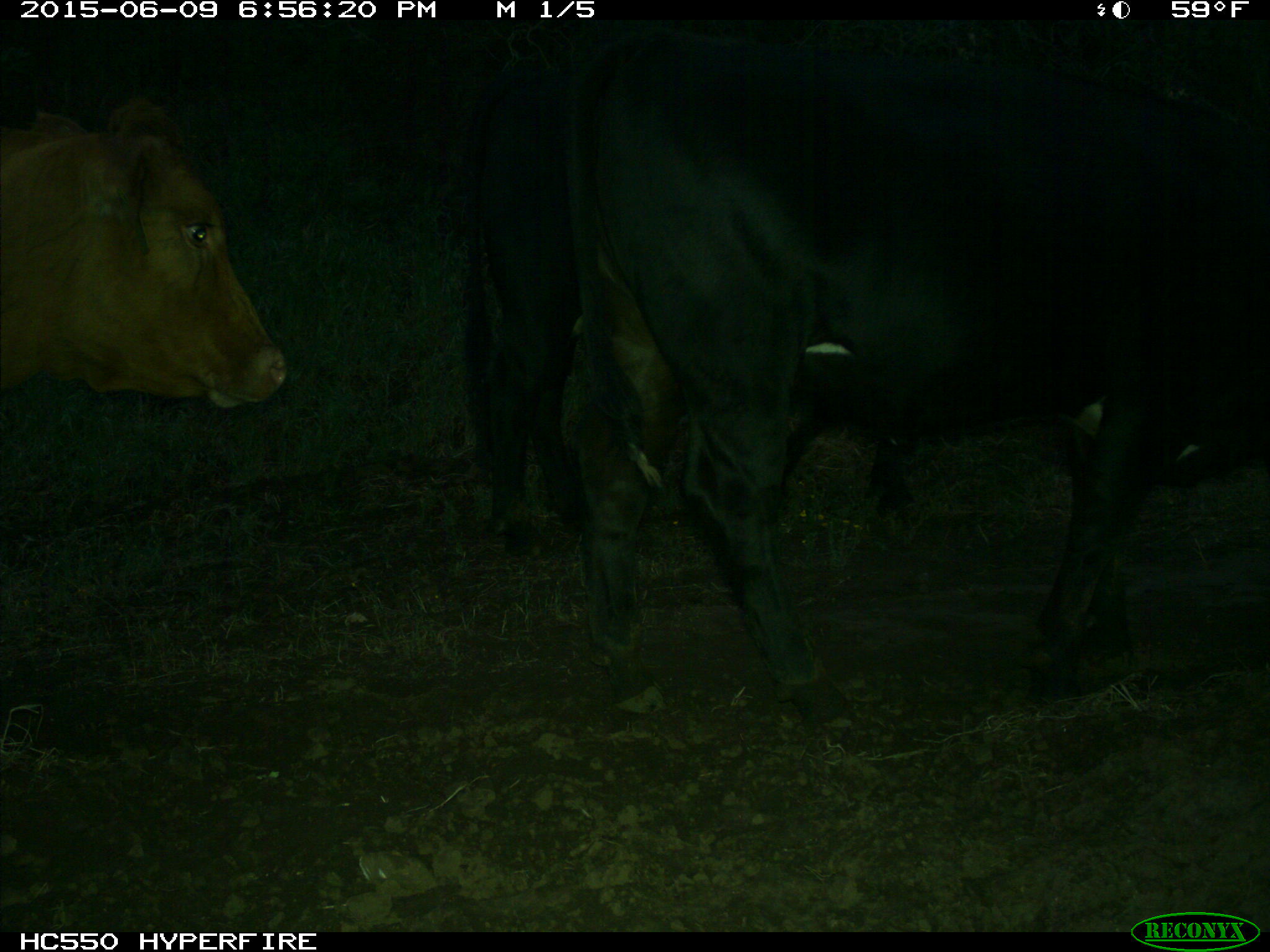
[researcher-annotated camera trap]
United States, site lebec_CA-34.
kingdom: Animalia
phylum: Chordata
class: Mammalia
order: Artiodactyla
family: Bovidae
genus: Bos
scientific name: Bos taurus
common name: domestic cow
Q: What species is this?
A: Bos taurus (domestic cow).